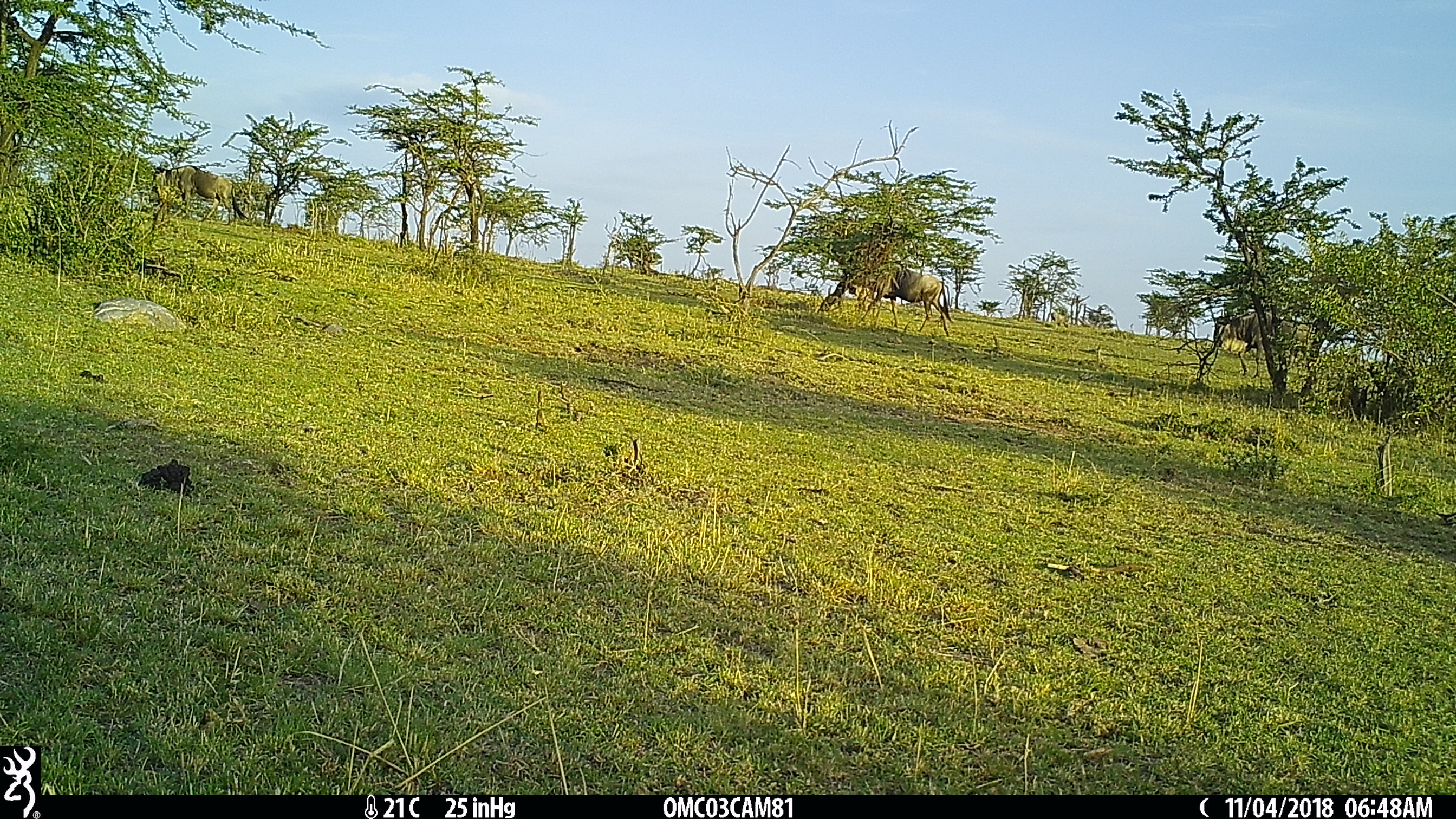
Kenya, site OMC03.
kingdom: Animalia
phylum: Chordata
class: Mammalia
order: Artiodactyla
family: Bovidae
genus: Connochaetes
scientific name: Connochaetes taurinus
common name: blue wildebeest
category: wildebeest